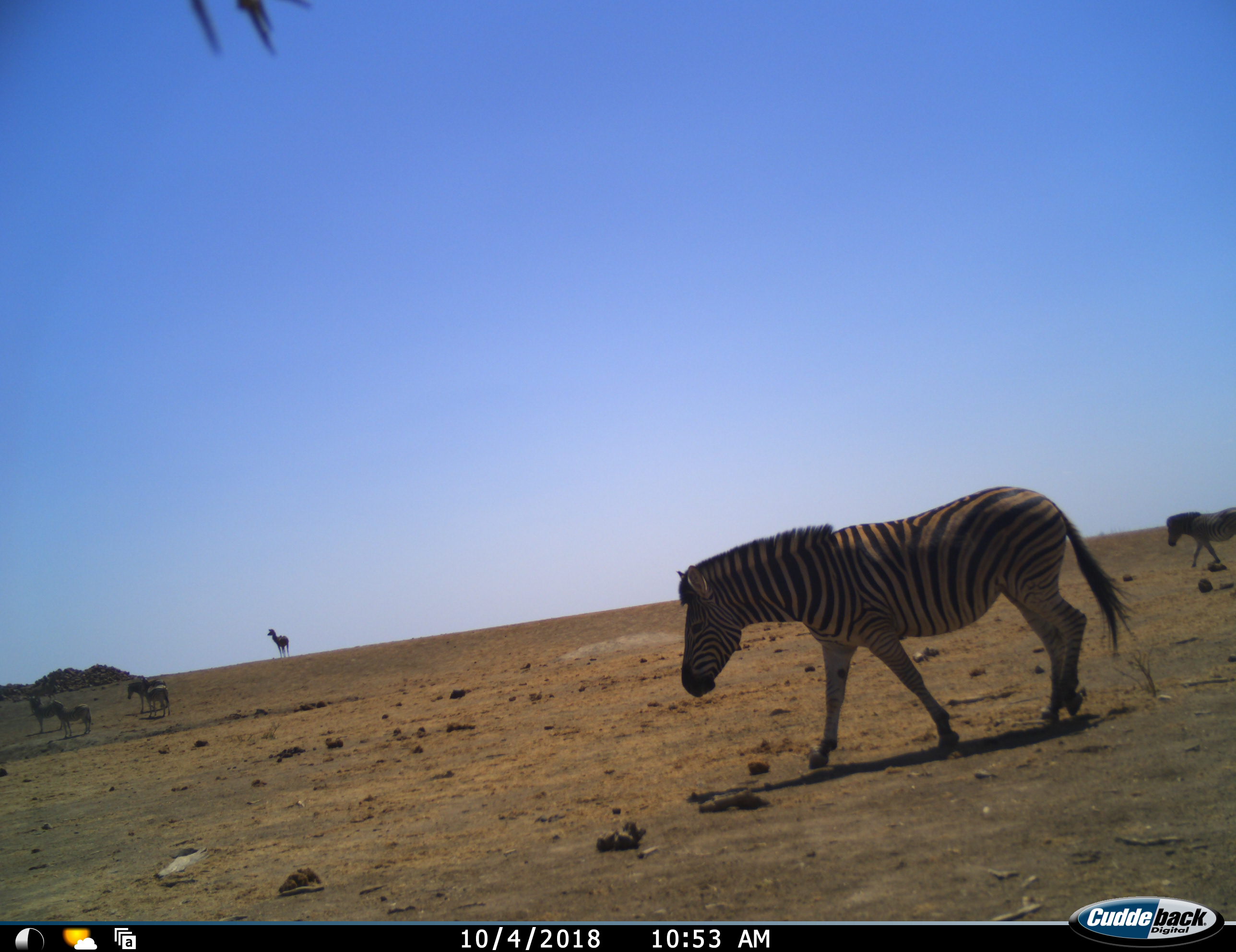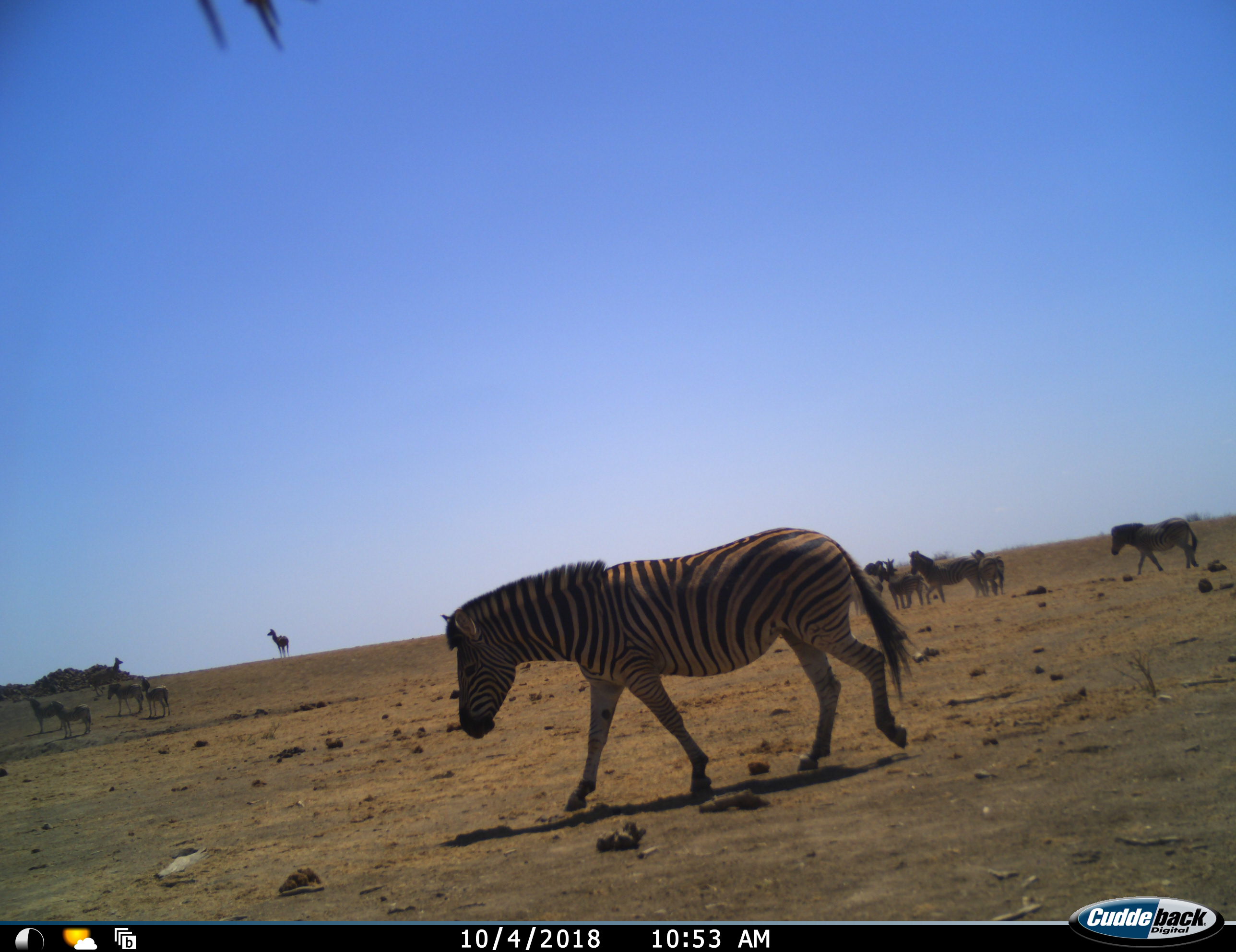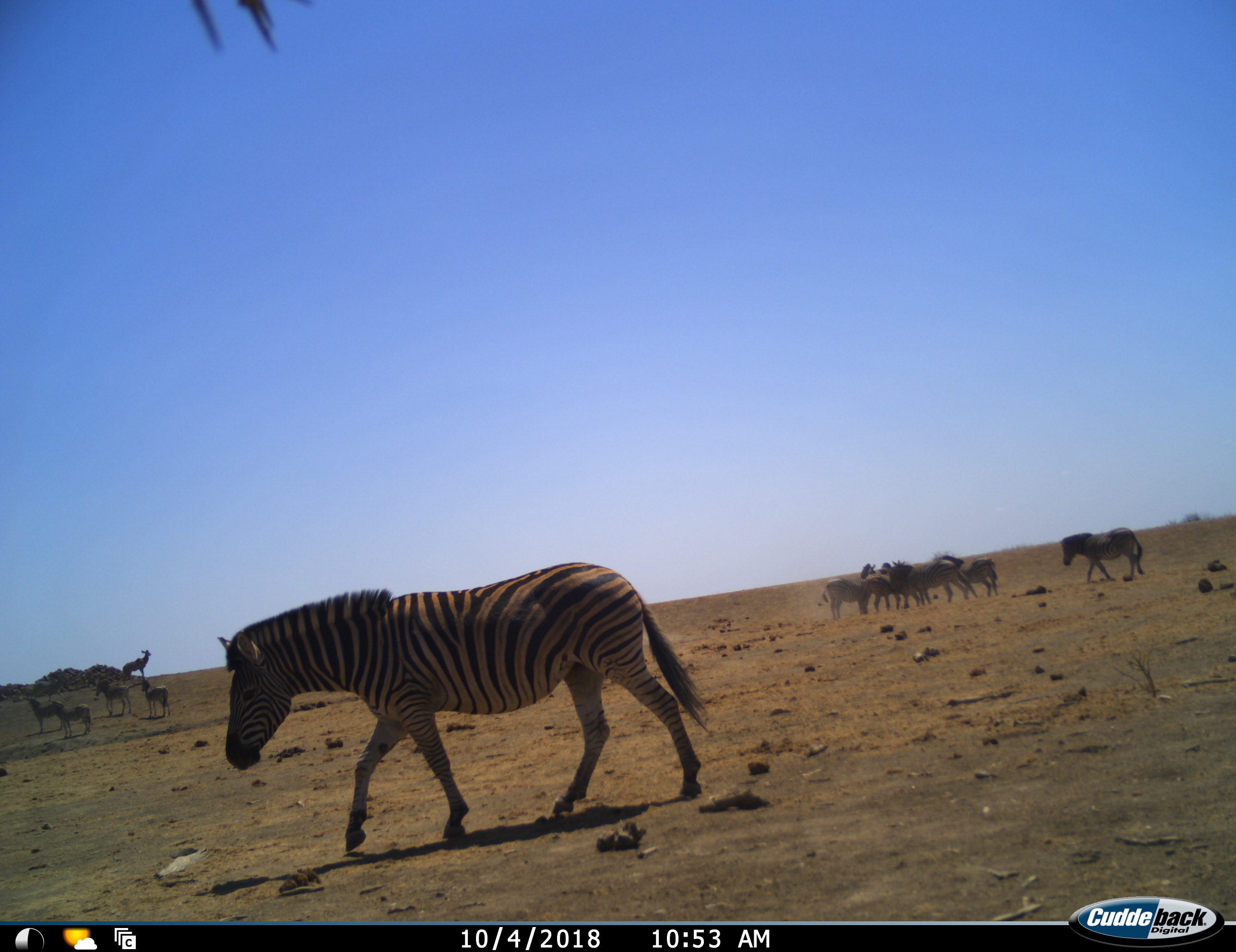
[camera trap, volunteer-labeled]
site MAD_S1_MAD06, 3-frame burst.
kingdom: Animalia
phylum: Chordata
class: Mammalia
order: Artiodactyla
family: Bovidae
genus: Tragelaphus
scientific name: Tragelaphus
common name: kudu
Kudu (Tragelaphus), count 2. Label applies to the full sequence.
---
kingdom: Animalia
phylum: Chordata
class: Mammalia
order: Perissodactyla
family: Equidae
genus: Equus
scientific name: Equus quagga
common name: plains zebra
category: zebraplains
Zebraplains (plains zebra) (Equus quagga), count 11-50. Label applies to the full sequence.